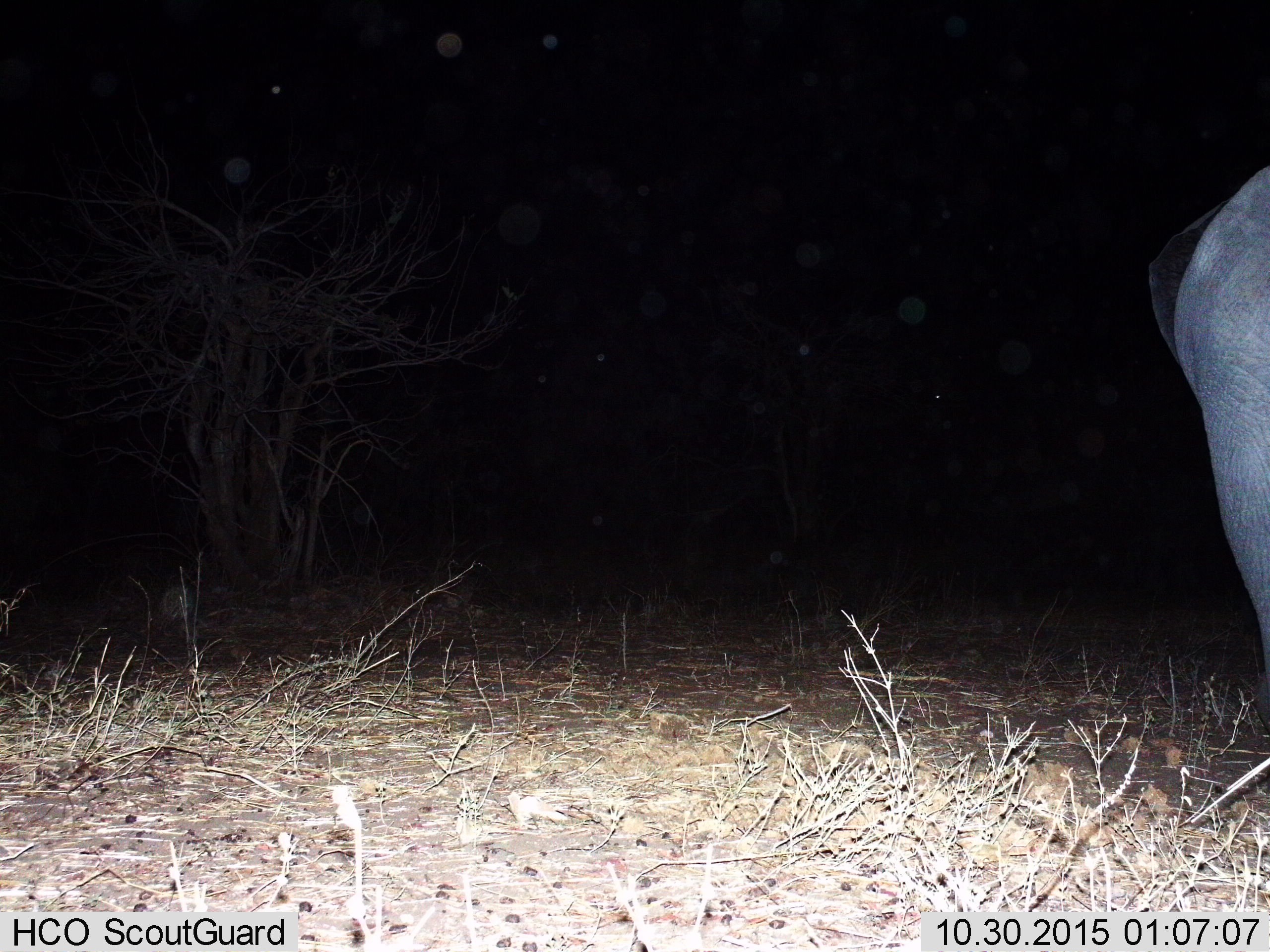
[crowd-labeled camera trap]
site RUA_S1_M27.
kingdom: Animalia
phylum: Chordata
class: Mammalia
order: Proboscidea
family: Elephantidae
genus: Loxodonta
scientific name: Loxodonta africana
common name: african bush elephant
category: elephant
Elephant (african bush elephant) (Loxodonta africana), count 1. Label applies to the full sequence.